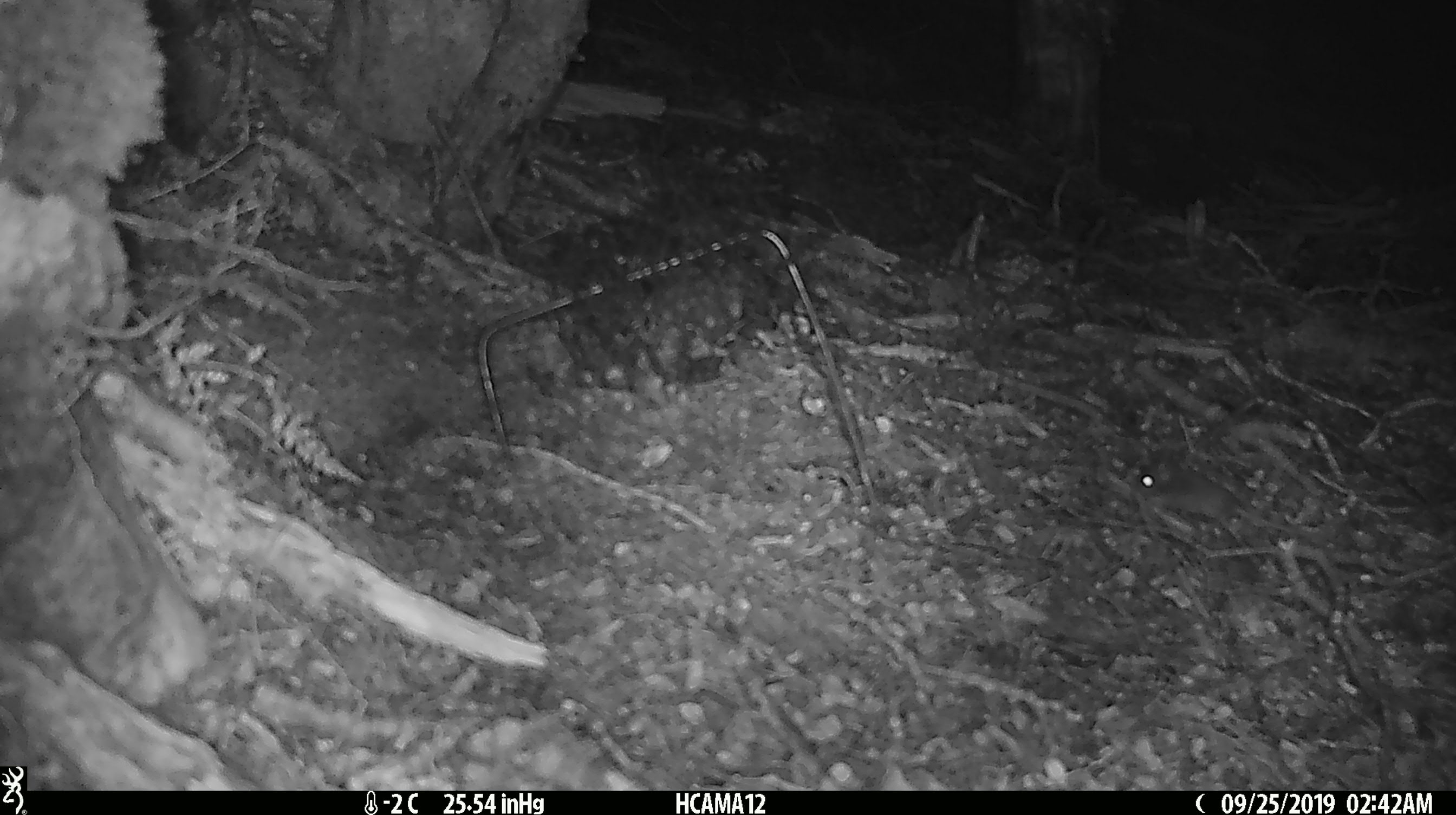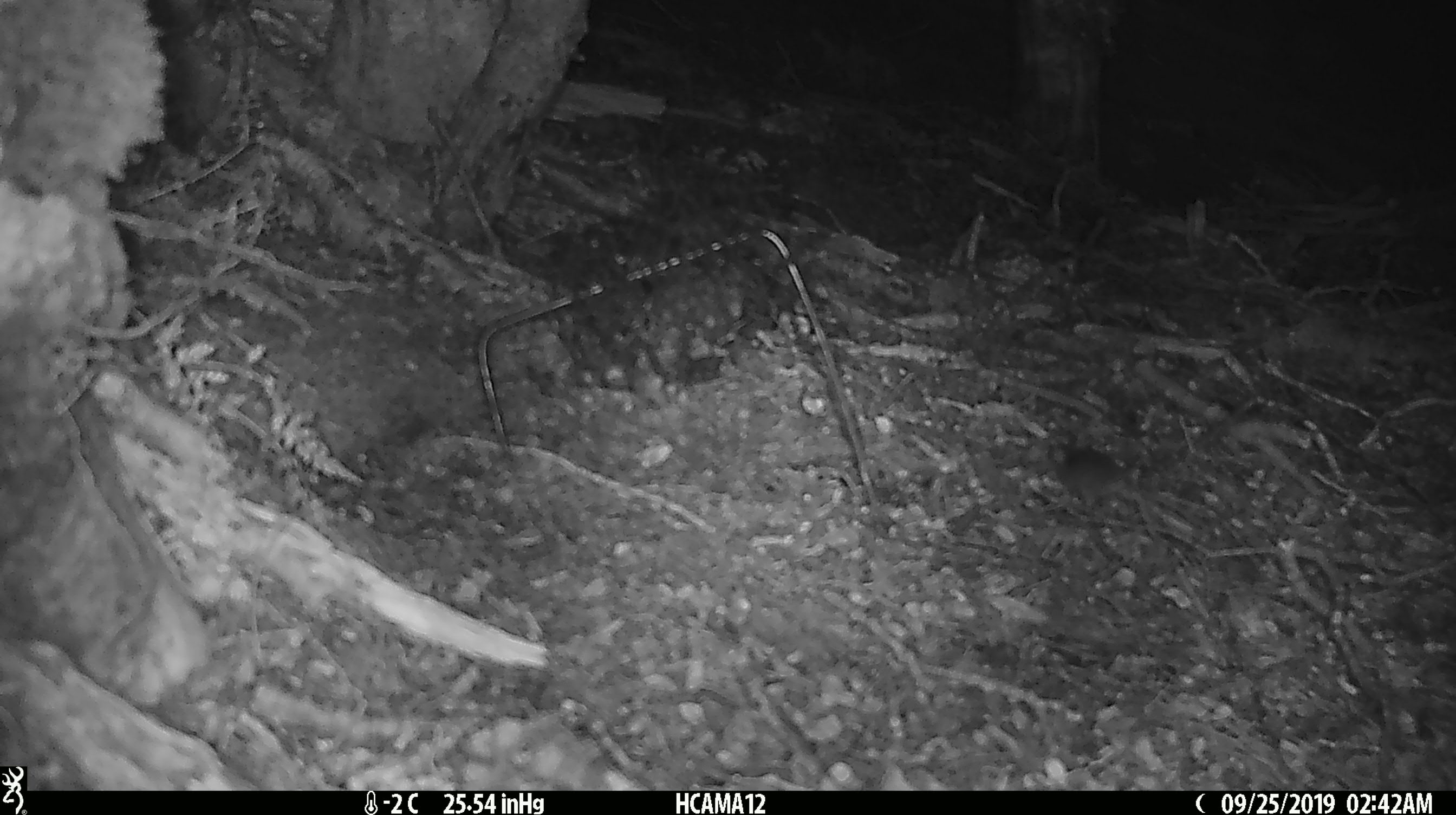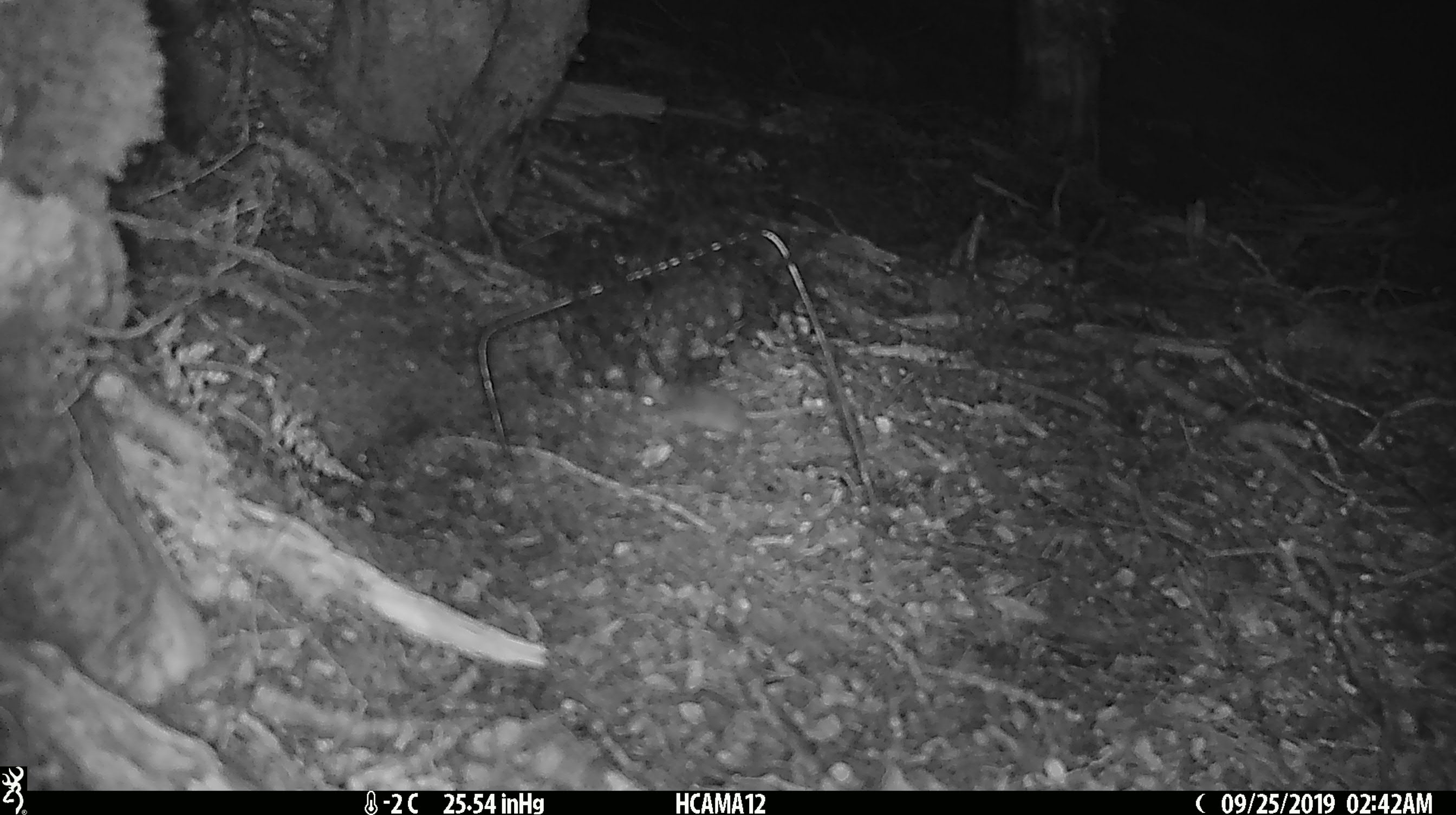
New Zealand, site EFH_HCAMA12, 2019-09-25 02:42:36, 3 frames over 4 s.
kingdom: Animalia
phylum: Chordata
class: Mammalia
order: Rodentia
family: Muridae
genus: Mus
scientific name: Mus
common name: mouse